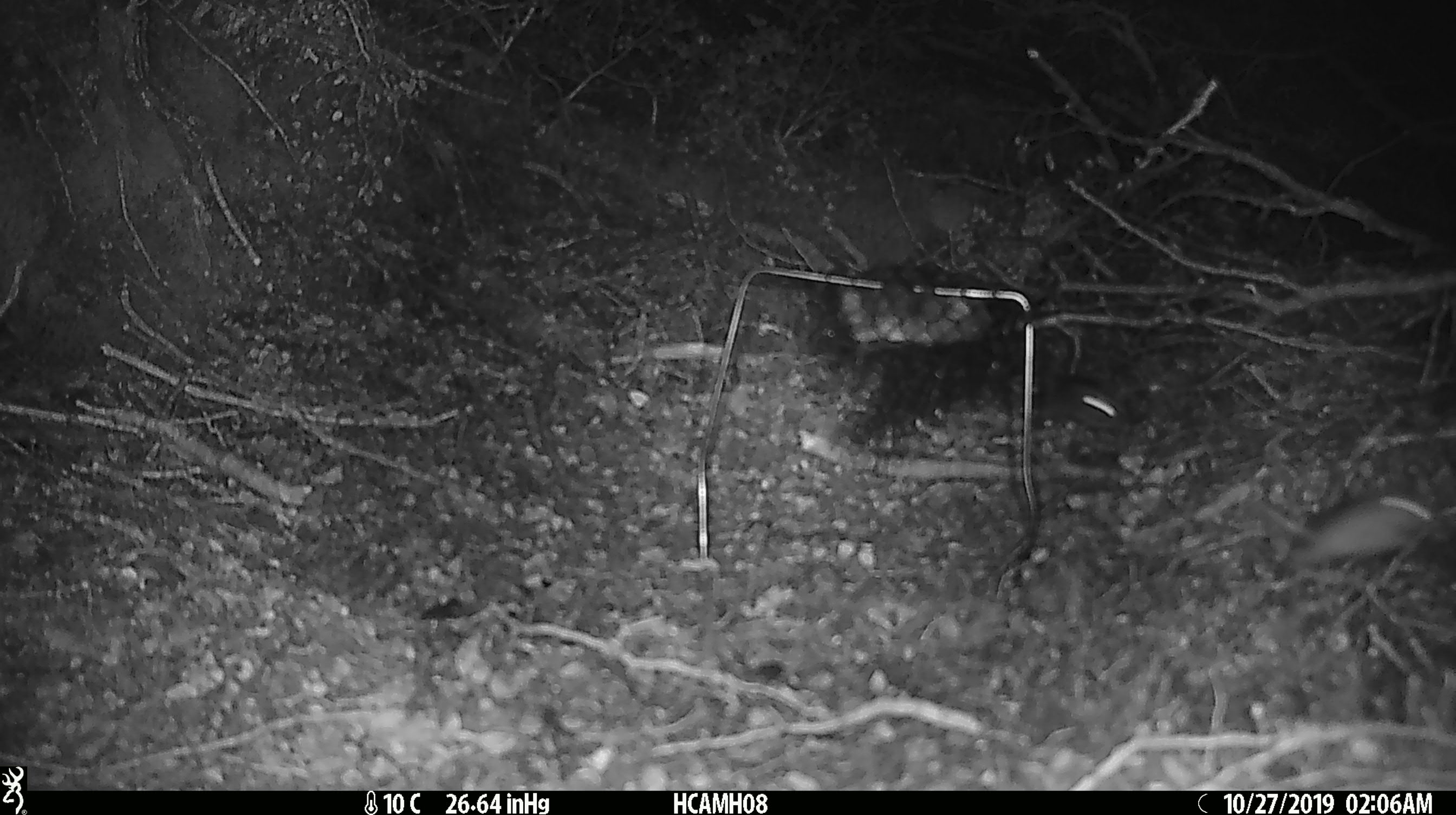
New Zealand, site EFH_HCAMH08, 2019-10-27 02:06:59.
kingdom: Animalia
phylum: Chordata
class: Mammalia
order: Rodentia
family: Muridae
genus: Mus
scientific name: Mus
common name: mouse